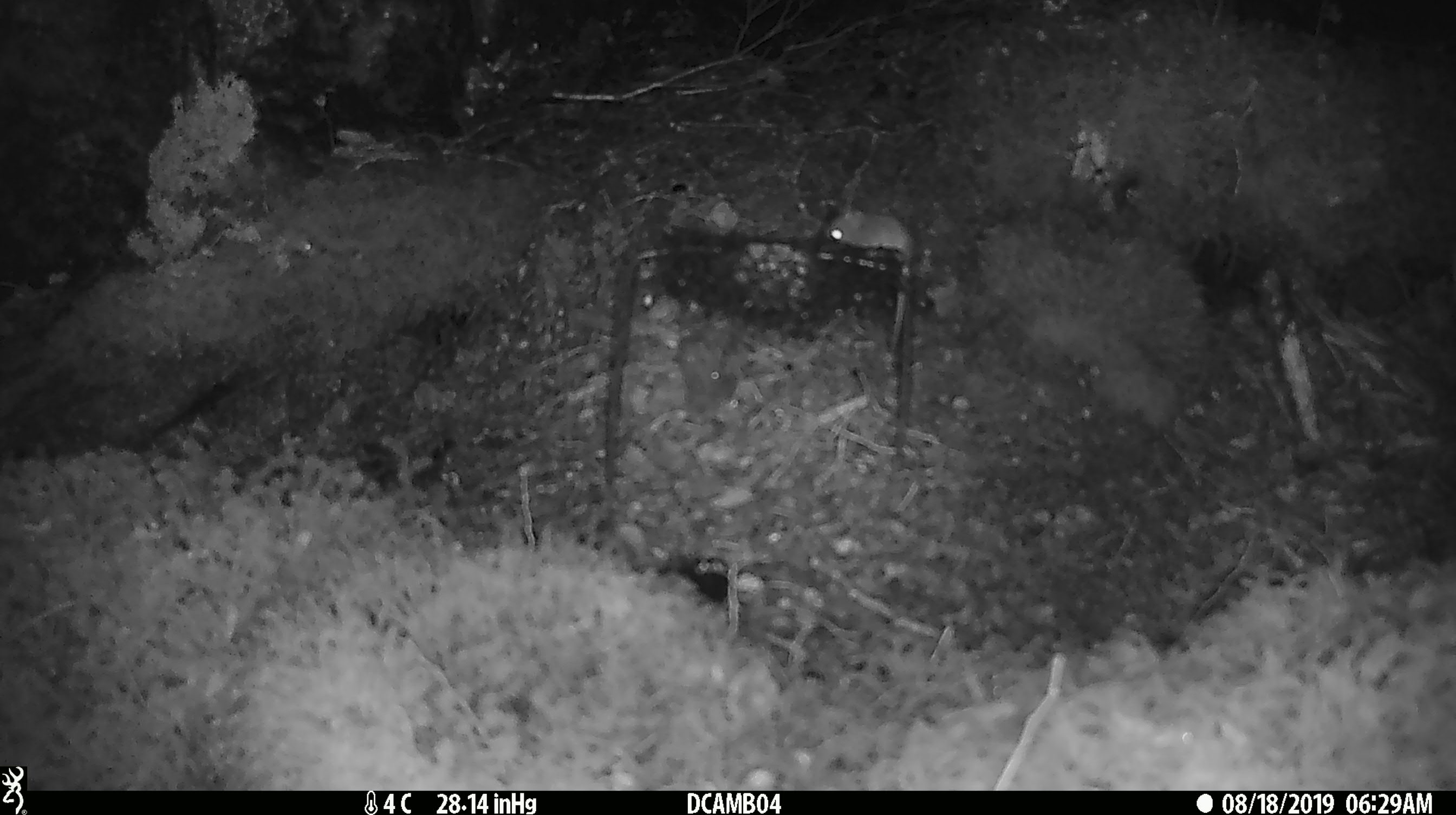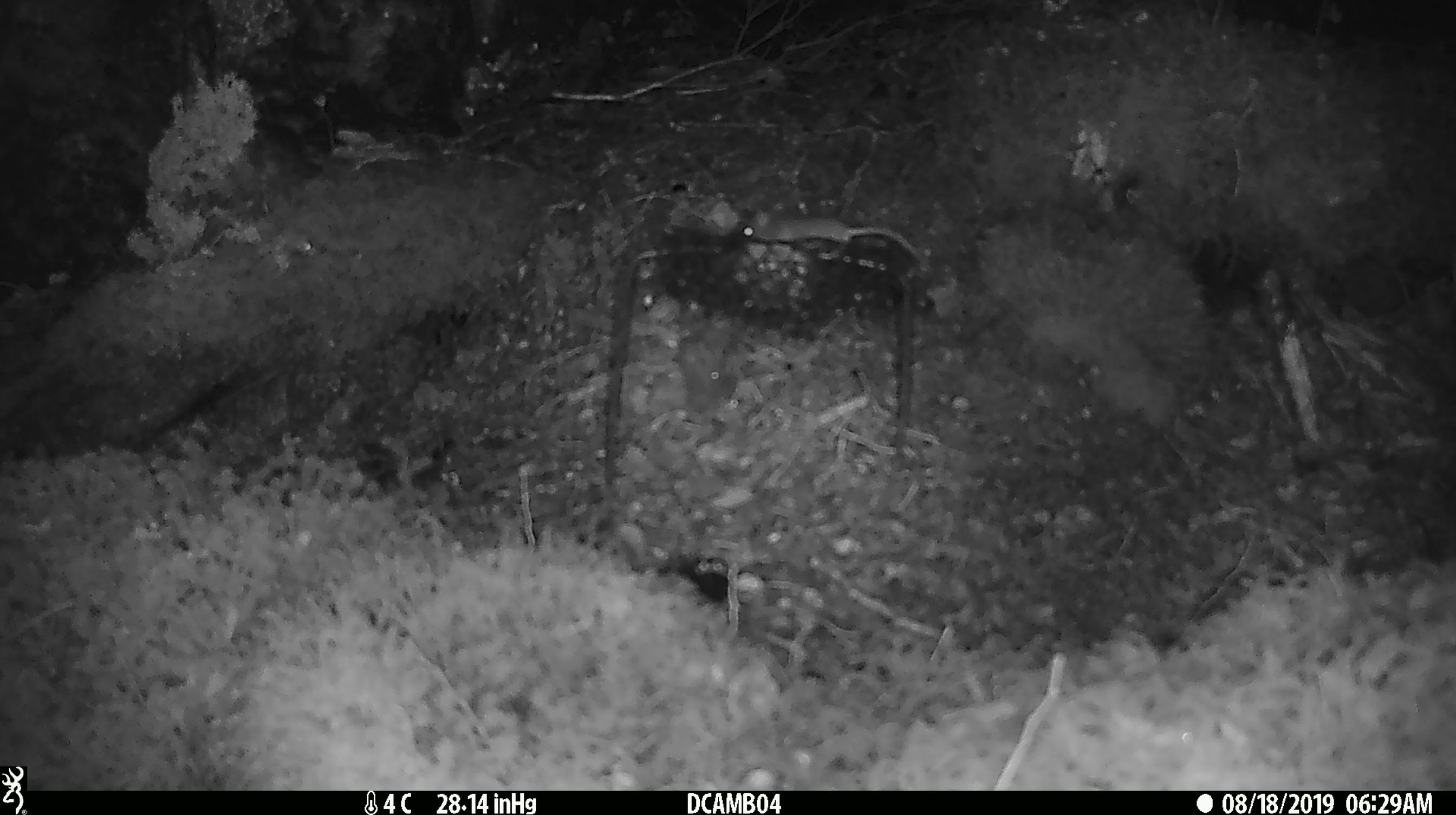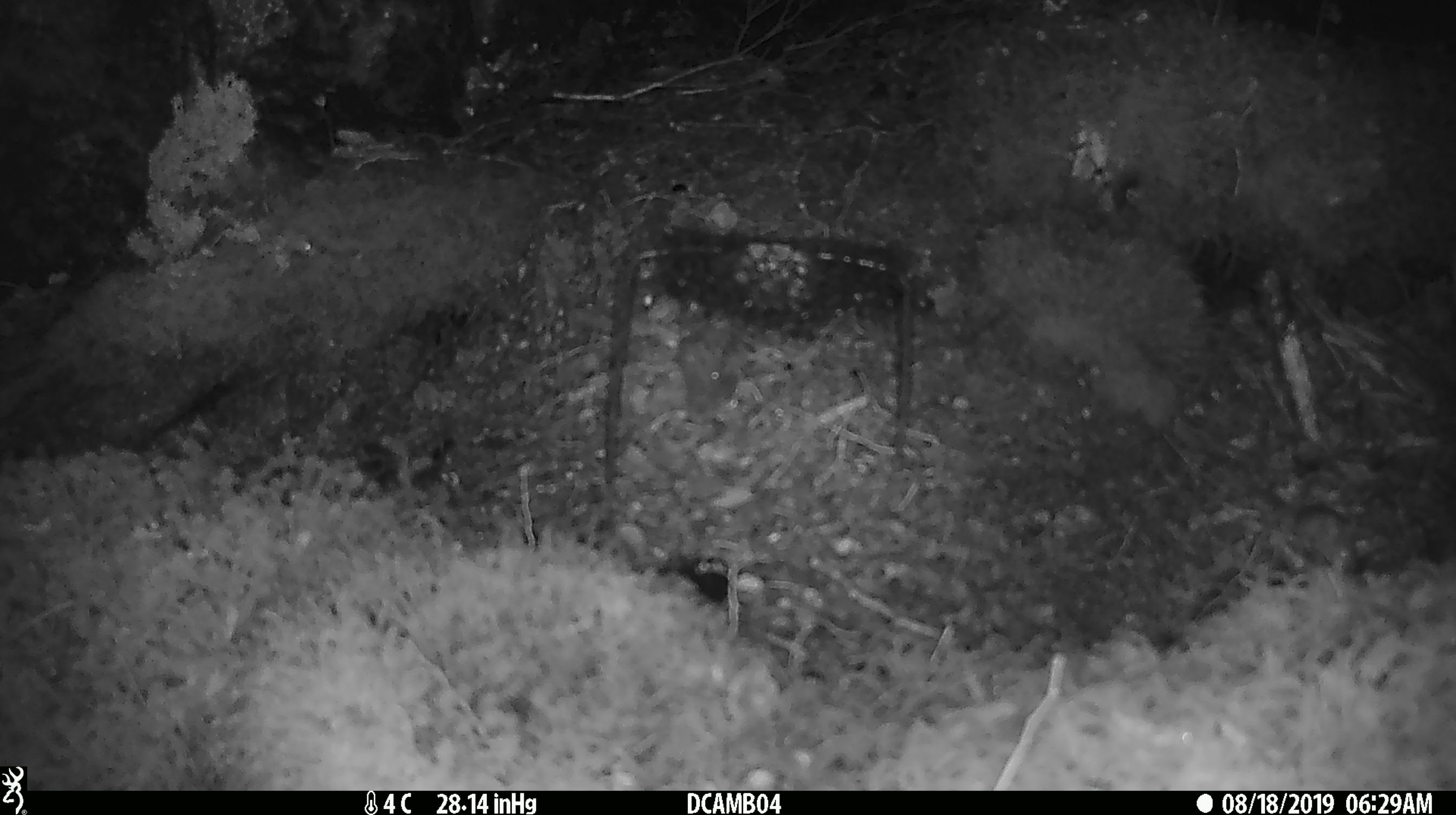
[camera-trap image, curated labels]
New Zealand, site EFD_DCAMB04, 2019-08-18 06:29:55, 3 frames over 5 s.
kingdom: Animalia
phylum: Chordata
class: Mammalia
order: Rodentia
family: Muridae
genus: Mus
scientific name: Mus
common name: mouse